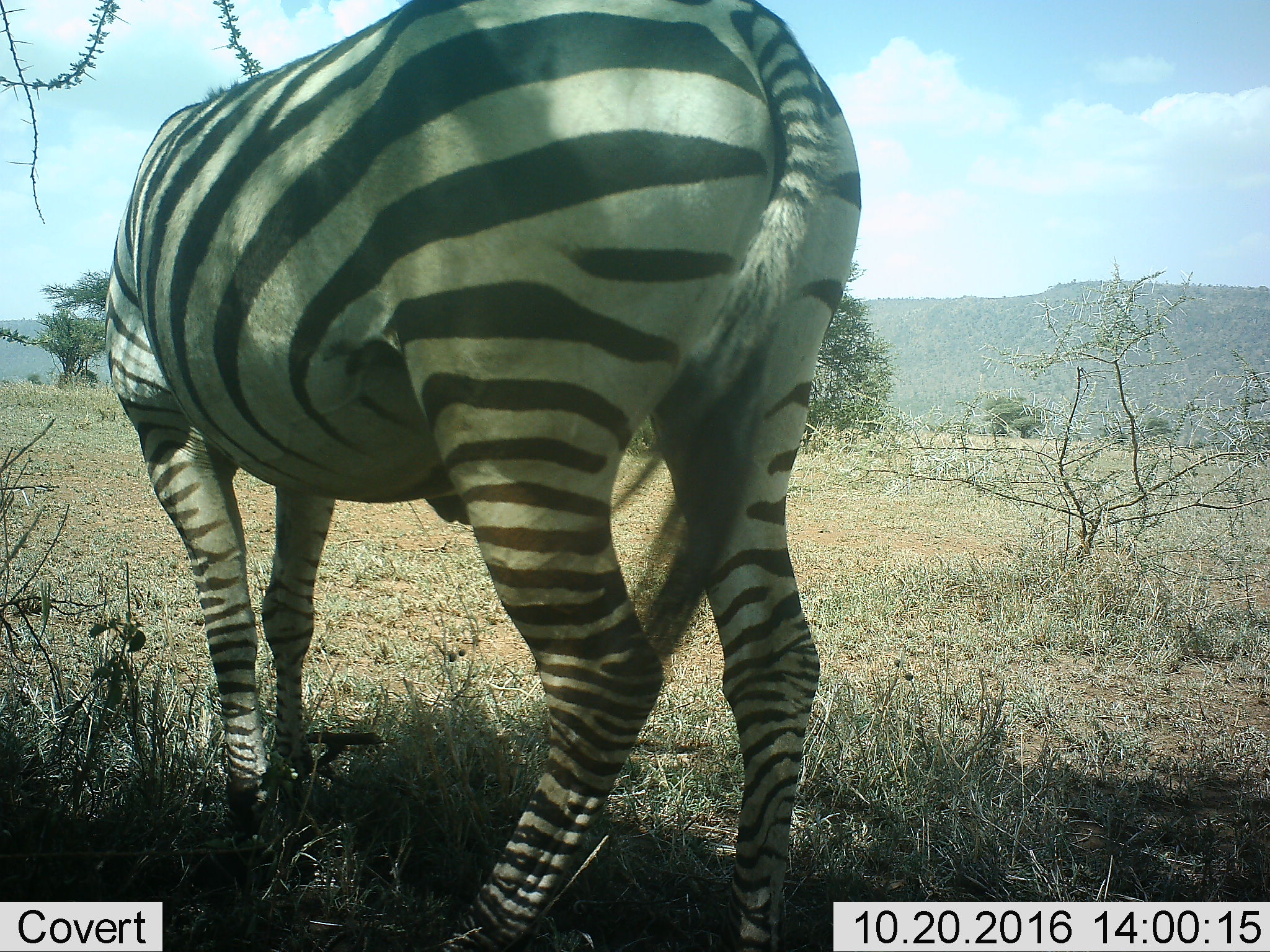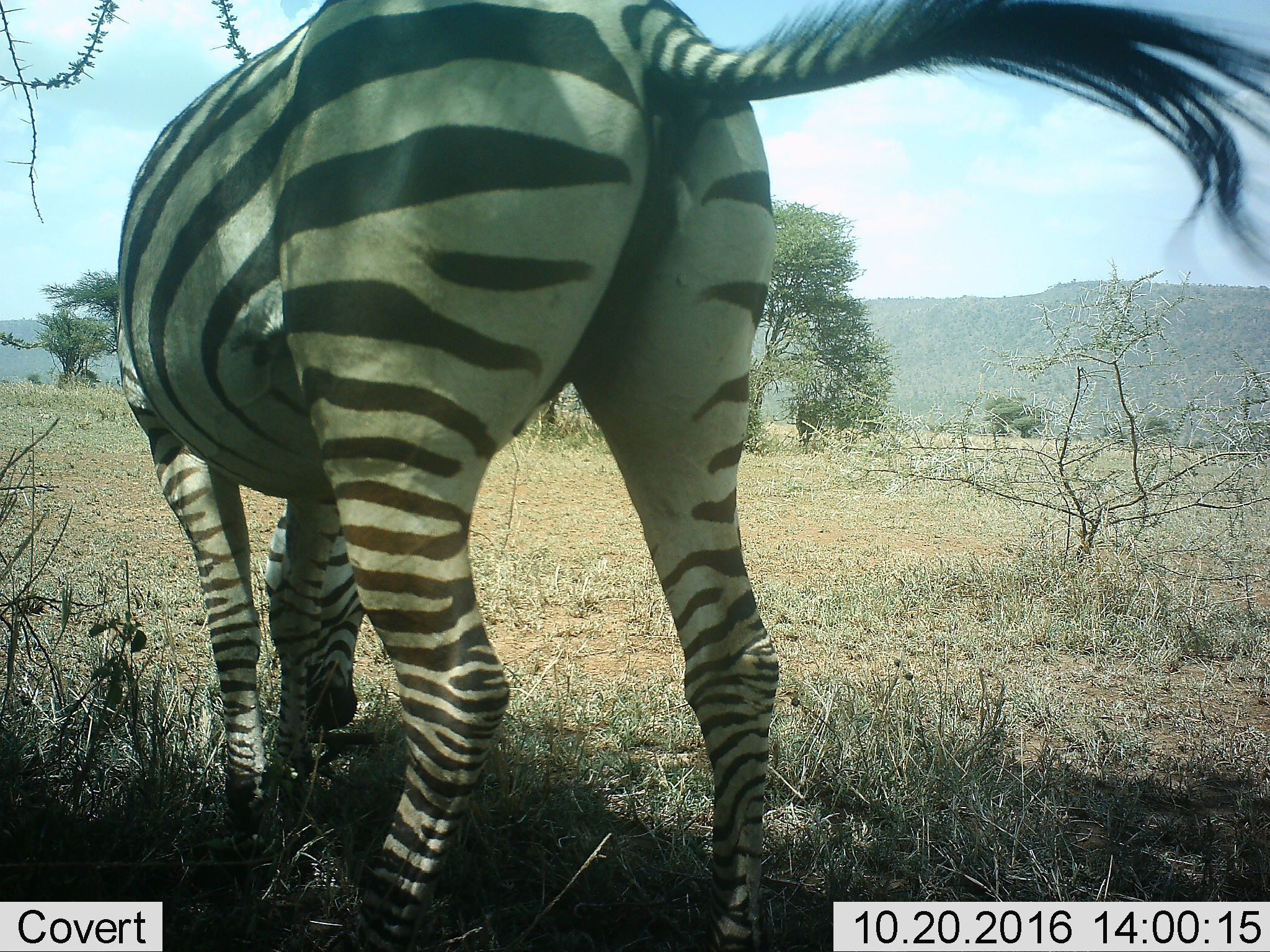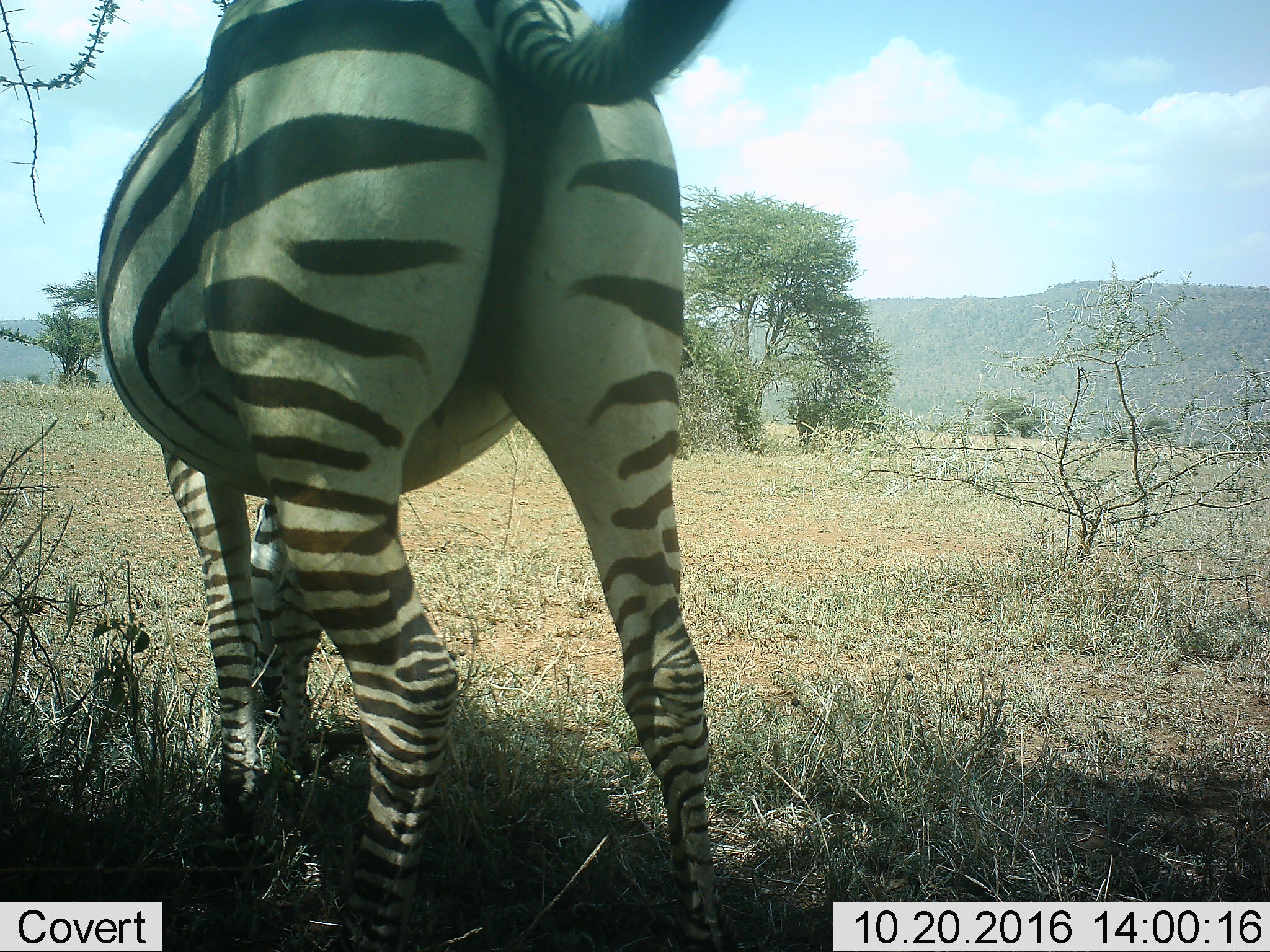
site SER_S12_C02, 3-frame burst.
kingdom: Animalia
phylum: Chordata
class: Mammalia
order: Perissodactyla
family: Equidae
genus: Equus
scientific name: Equus quagga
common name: plains zebra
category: zebraplains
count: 1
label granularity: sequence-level